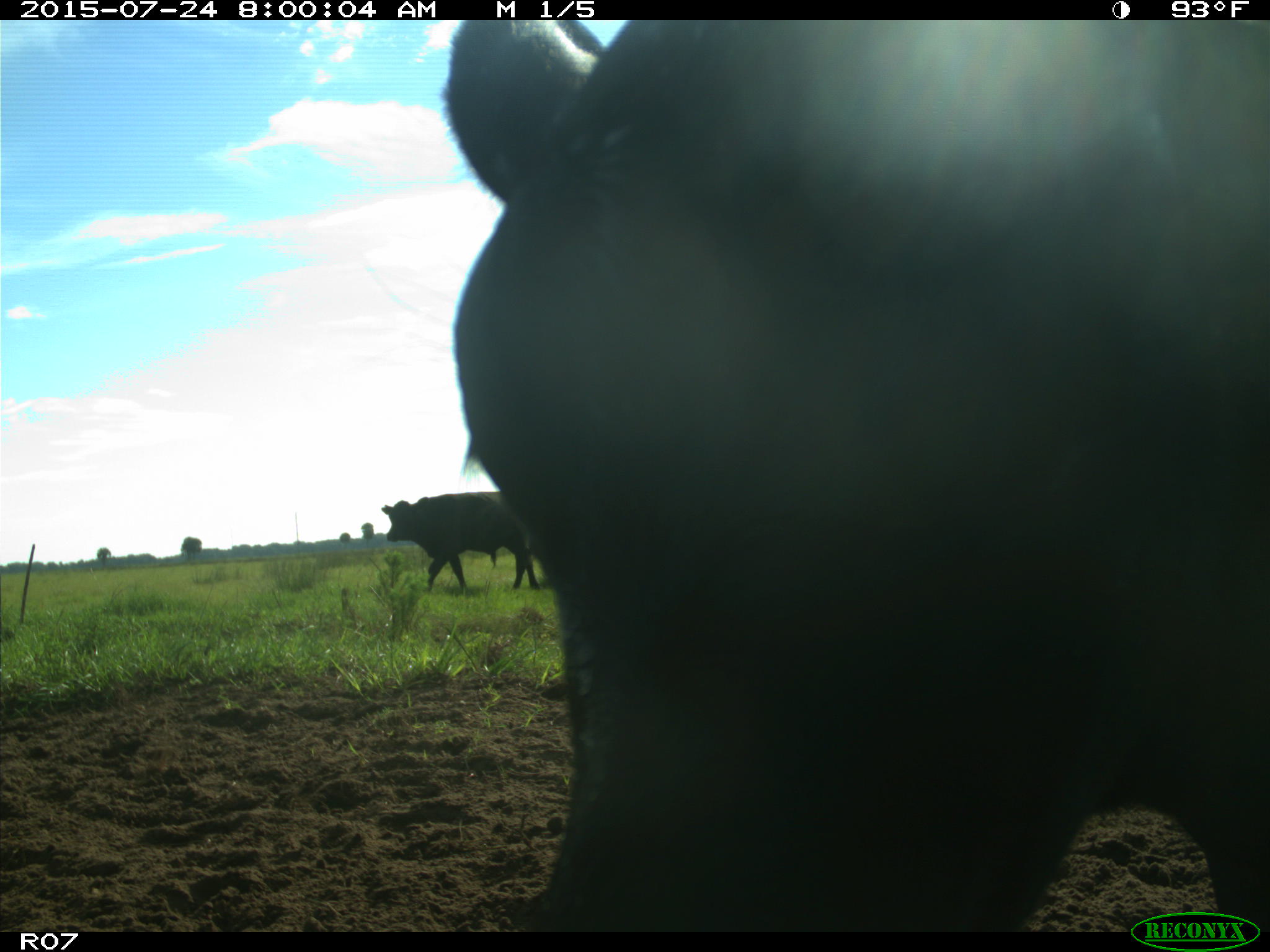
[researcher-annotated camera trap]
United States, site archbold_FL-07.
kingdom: Animalia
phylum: Chordata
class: Mammalia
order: Artiodactyla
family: Bovidae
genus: Bos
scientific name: Bos taurus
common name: domestic cow